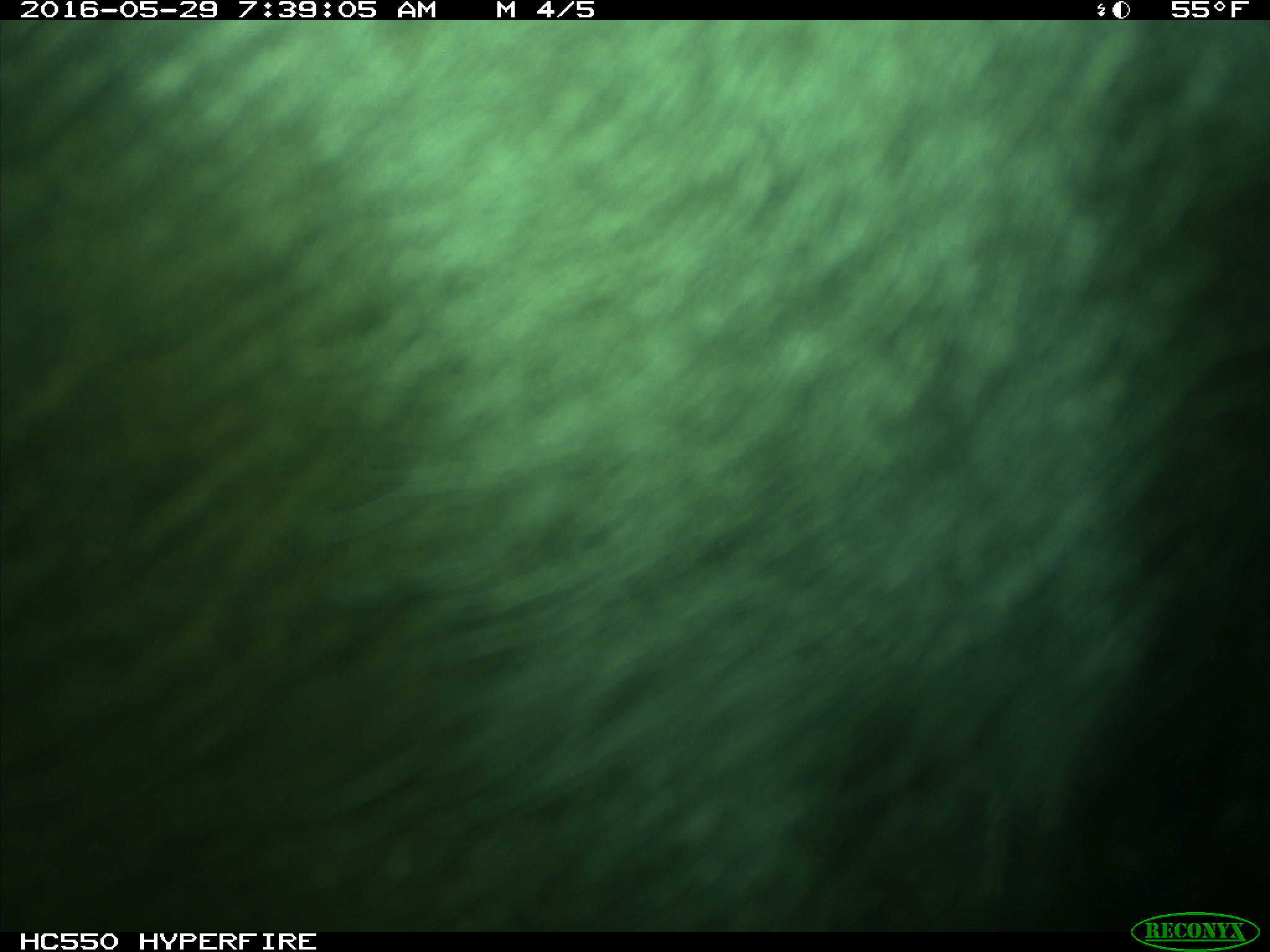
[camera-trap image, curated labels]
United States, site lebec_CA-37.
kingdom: Animalia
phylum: Chordata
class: Mammalia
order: Artiodactyla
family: Bovidae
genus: Bos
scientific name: Bos taurus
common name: domestic cow